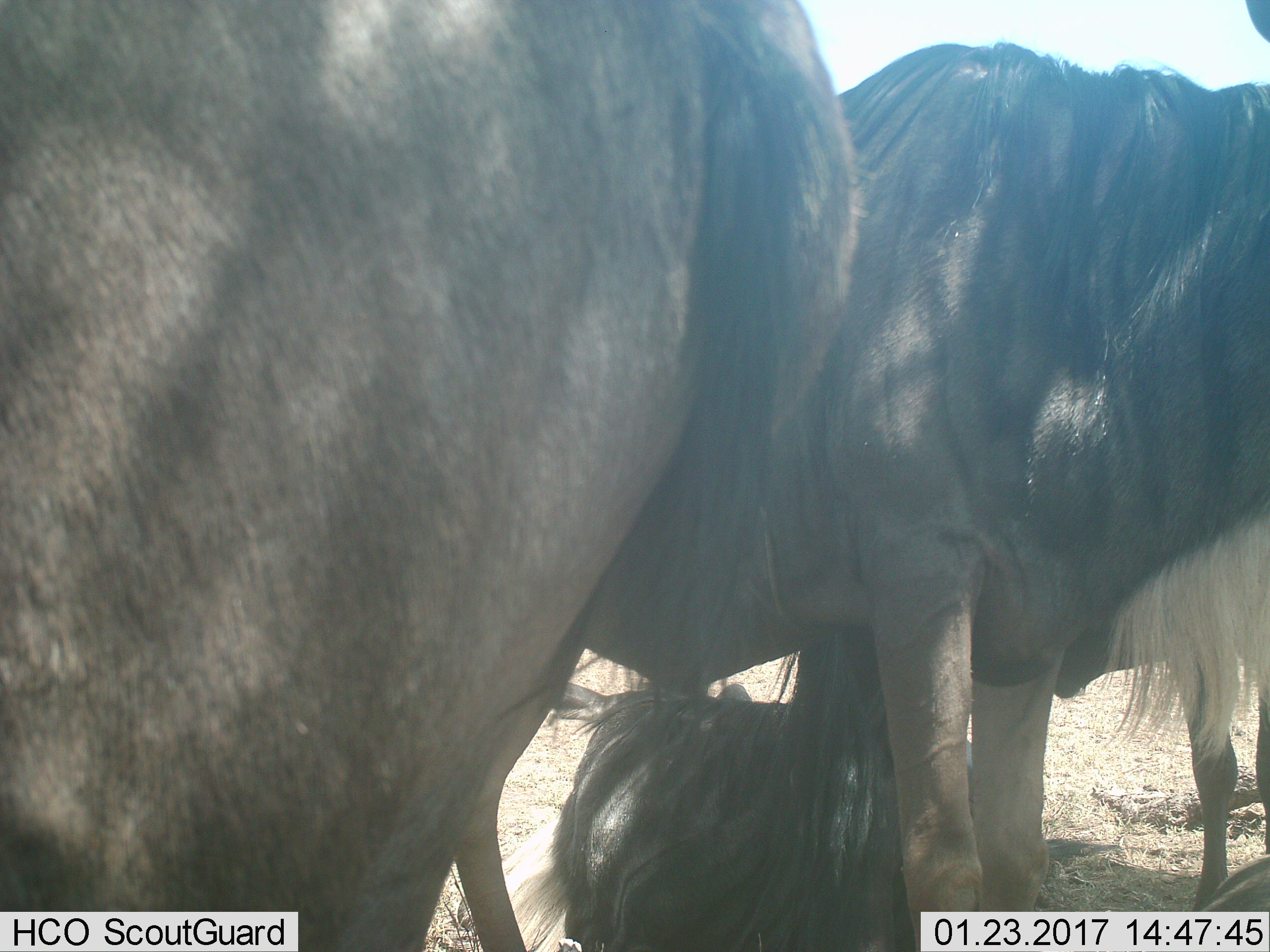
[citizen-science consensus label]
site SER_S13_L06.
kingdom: Animalia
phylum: Chordata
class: Mammalia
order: Artiodactyla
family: Bovidae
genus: Connochaetes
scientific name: Connochaetes taurinus taurinus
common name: blue wildebeest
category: wildebeestblue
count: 3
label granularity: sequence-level